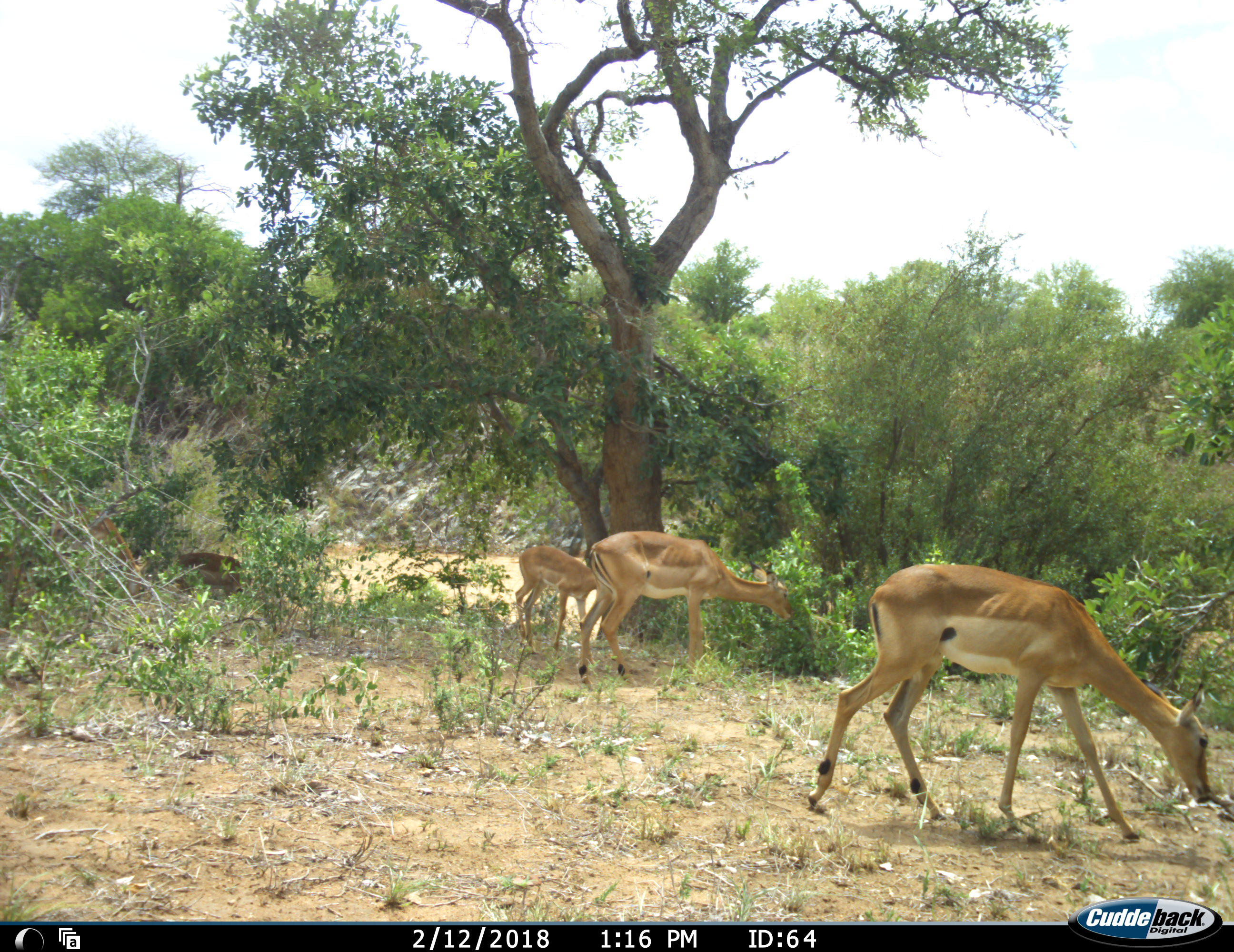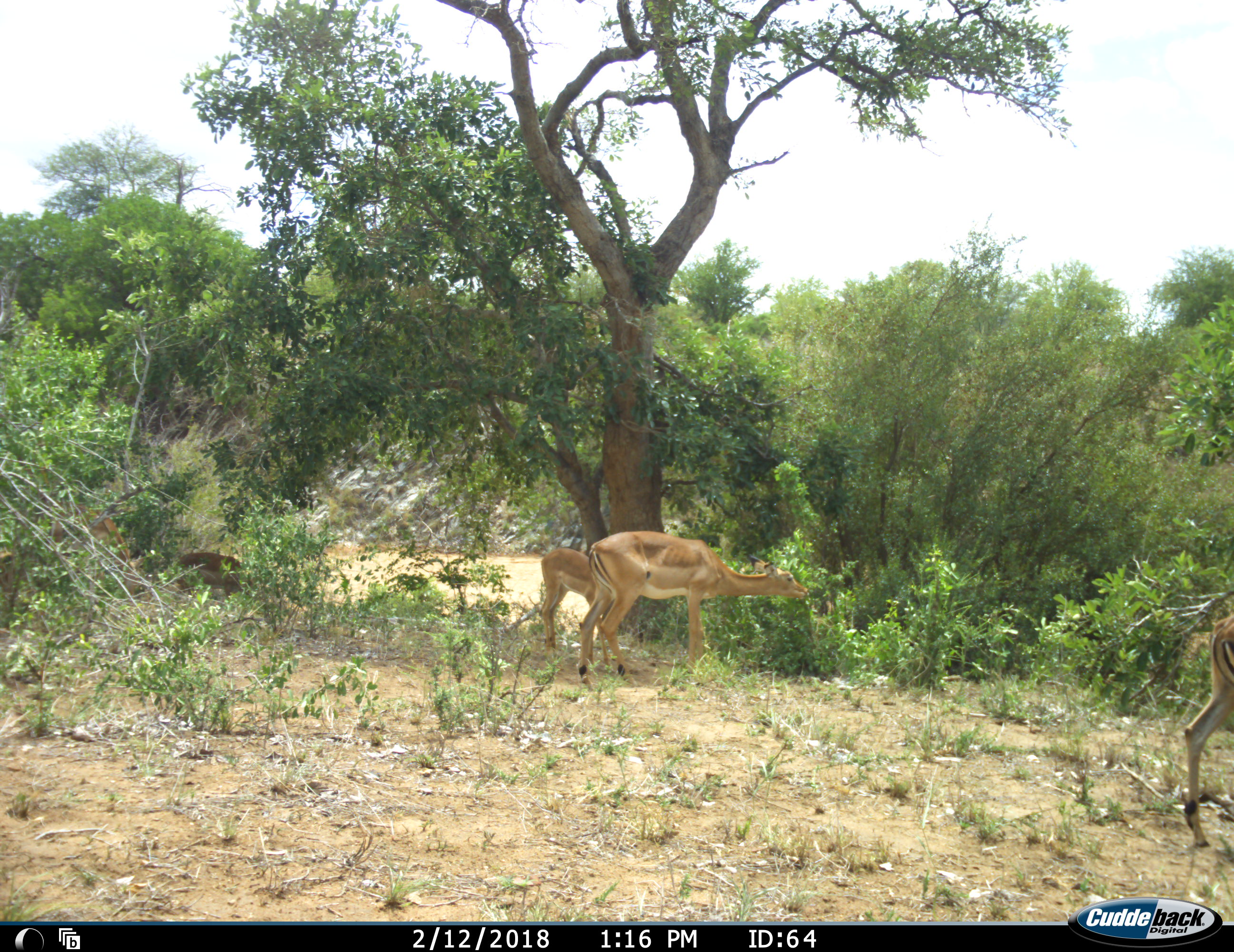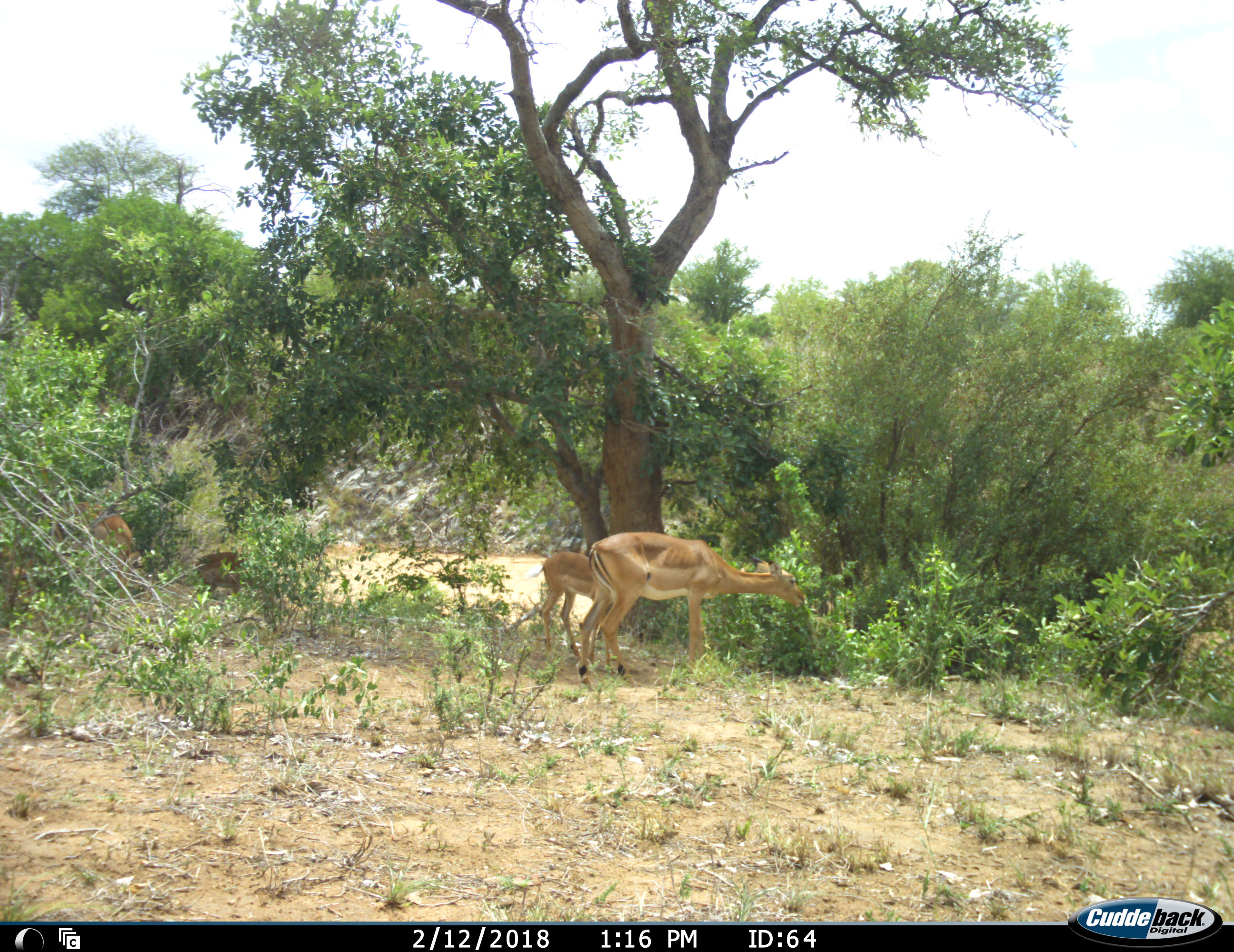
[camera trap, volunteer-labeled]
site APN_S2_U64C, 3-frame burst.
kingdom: Animalia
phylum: Chordata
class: Mammalia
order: Artiodactyla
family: Bovidae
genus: Aepyceros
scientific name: Aepyceros melampus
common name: impala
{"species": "impala (Aepyceros melampus)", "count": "4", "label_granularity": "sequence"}